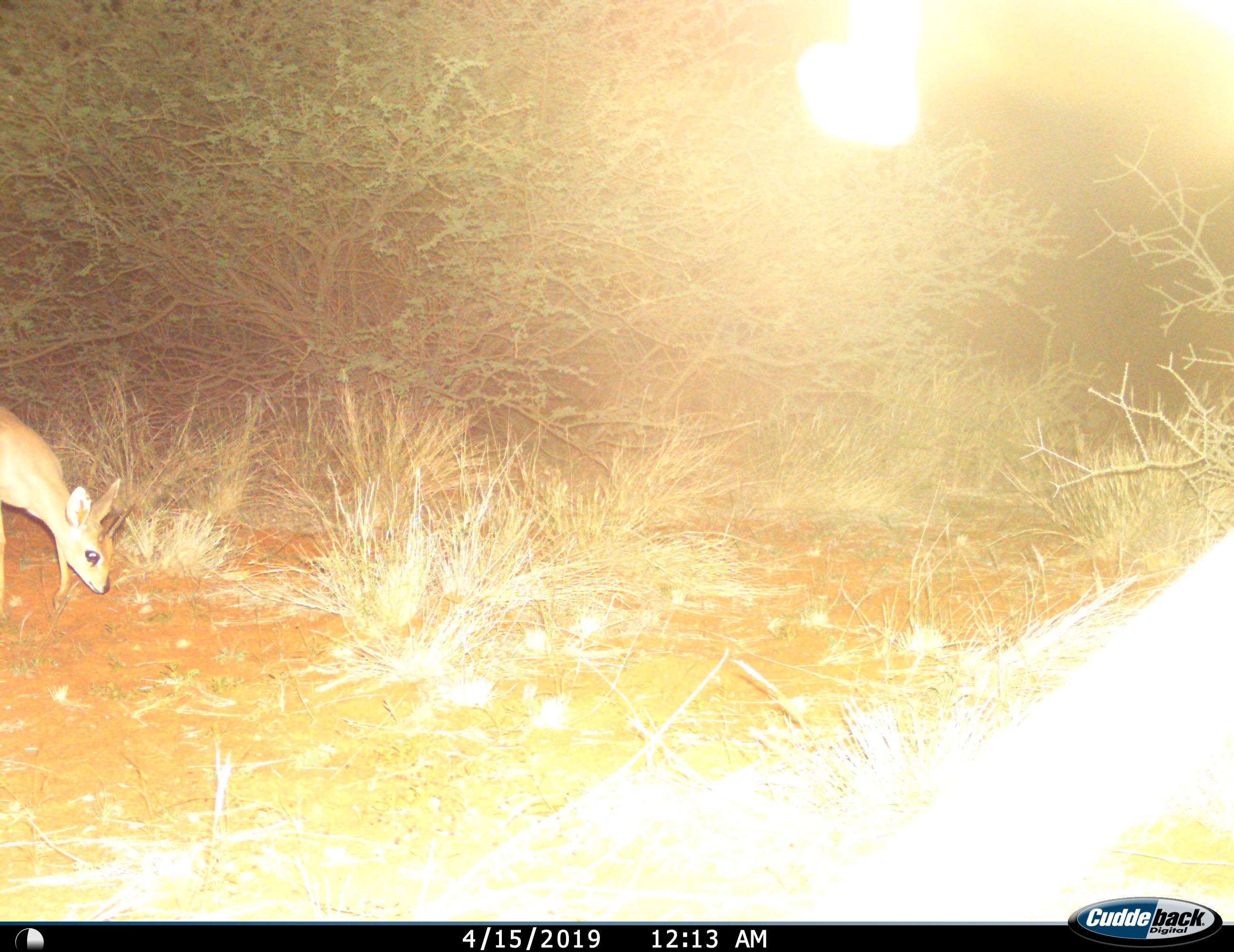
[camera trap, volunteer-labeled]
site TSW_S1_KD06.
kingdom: Animalia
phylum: Chordata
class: Mammalia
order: Artiodactyla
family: Bovidae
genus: Raphicerus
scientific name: Raphicerus campestris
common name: steenbok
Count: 1.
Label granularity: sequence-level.